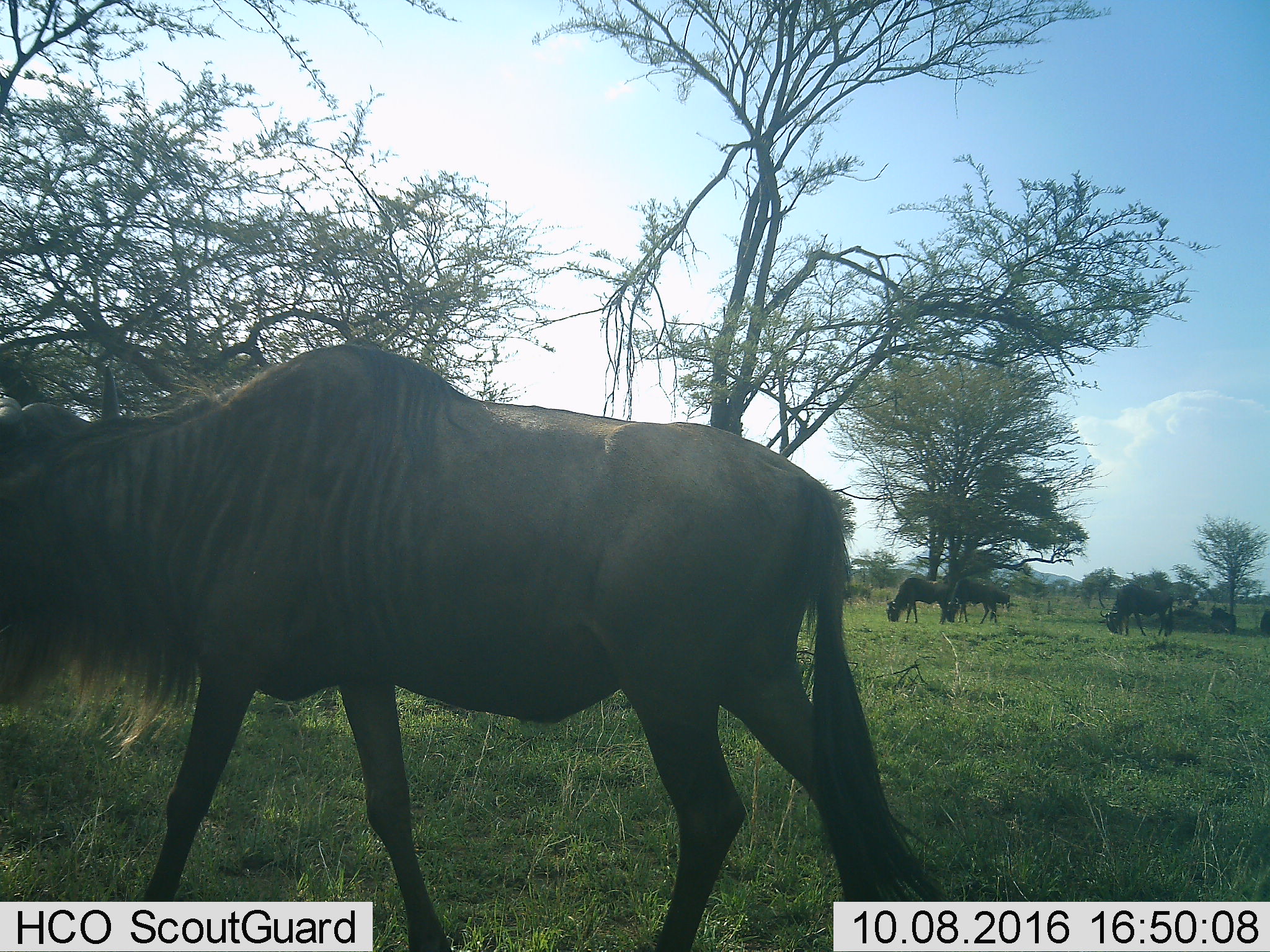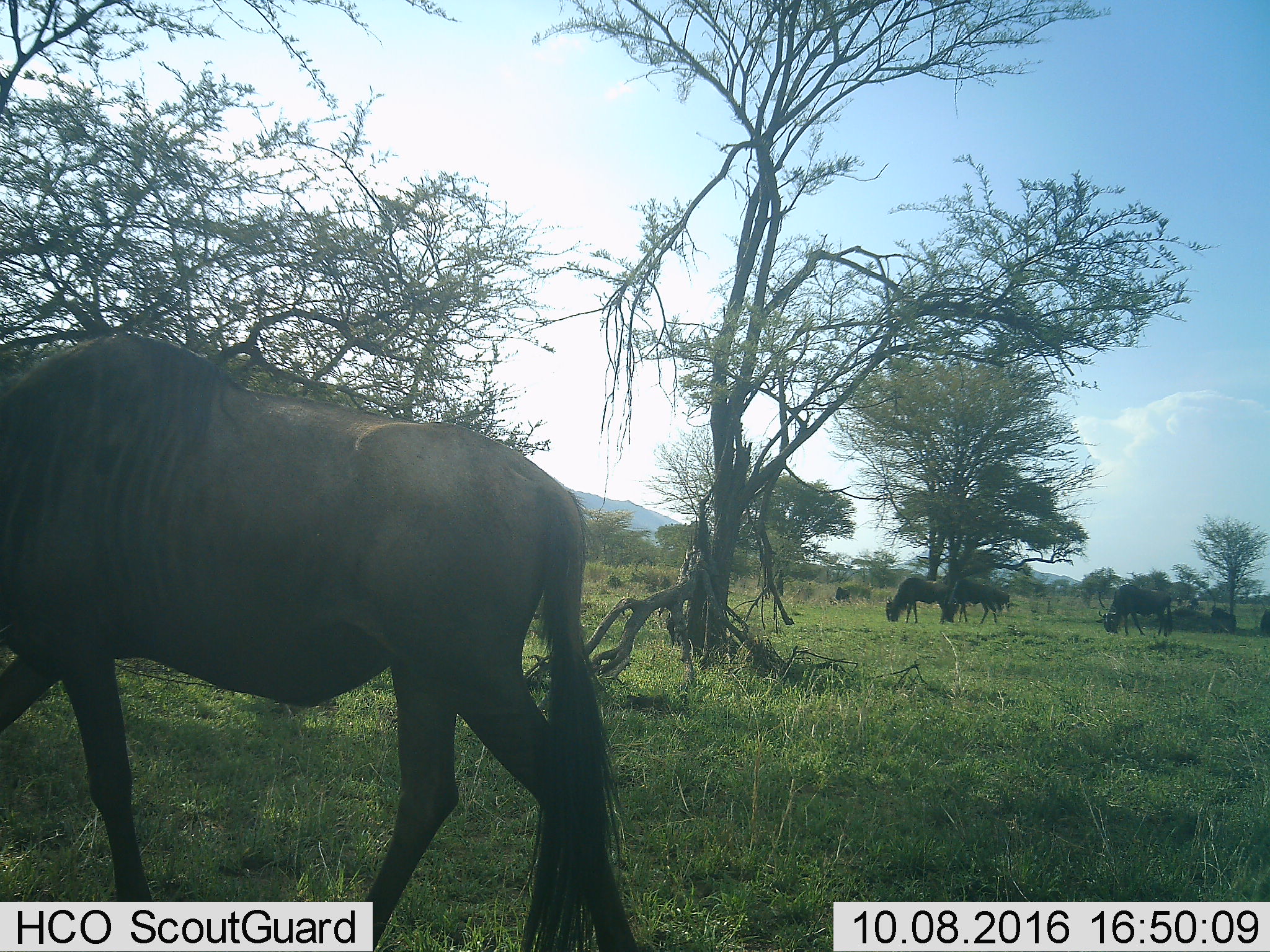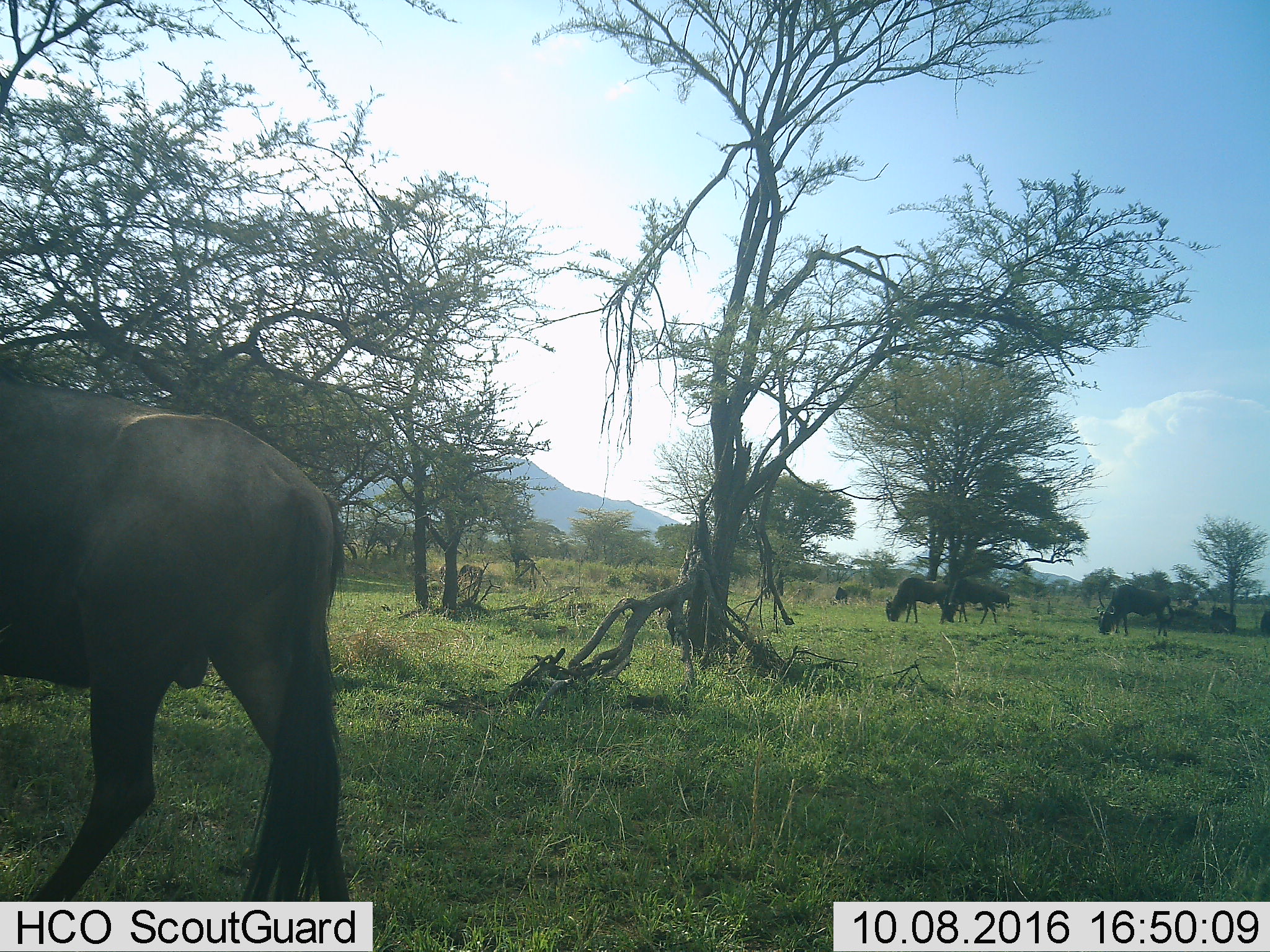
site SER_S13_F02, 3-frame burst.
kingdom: Animalia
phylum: Chordata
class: Mammalia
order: Artiodactyla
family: Bovidae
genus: Connochaetes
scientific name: Connochaetes taurinus taurinus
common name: blue wildebeest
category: wildebeestblue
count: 4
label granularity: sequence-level